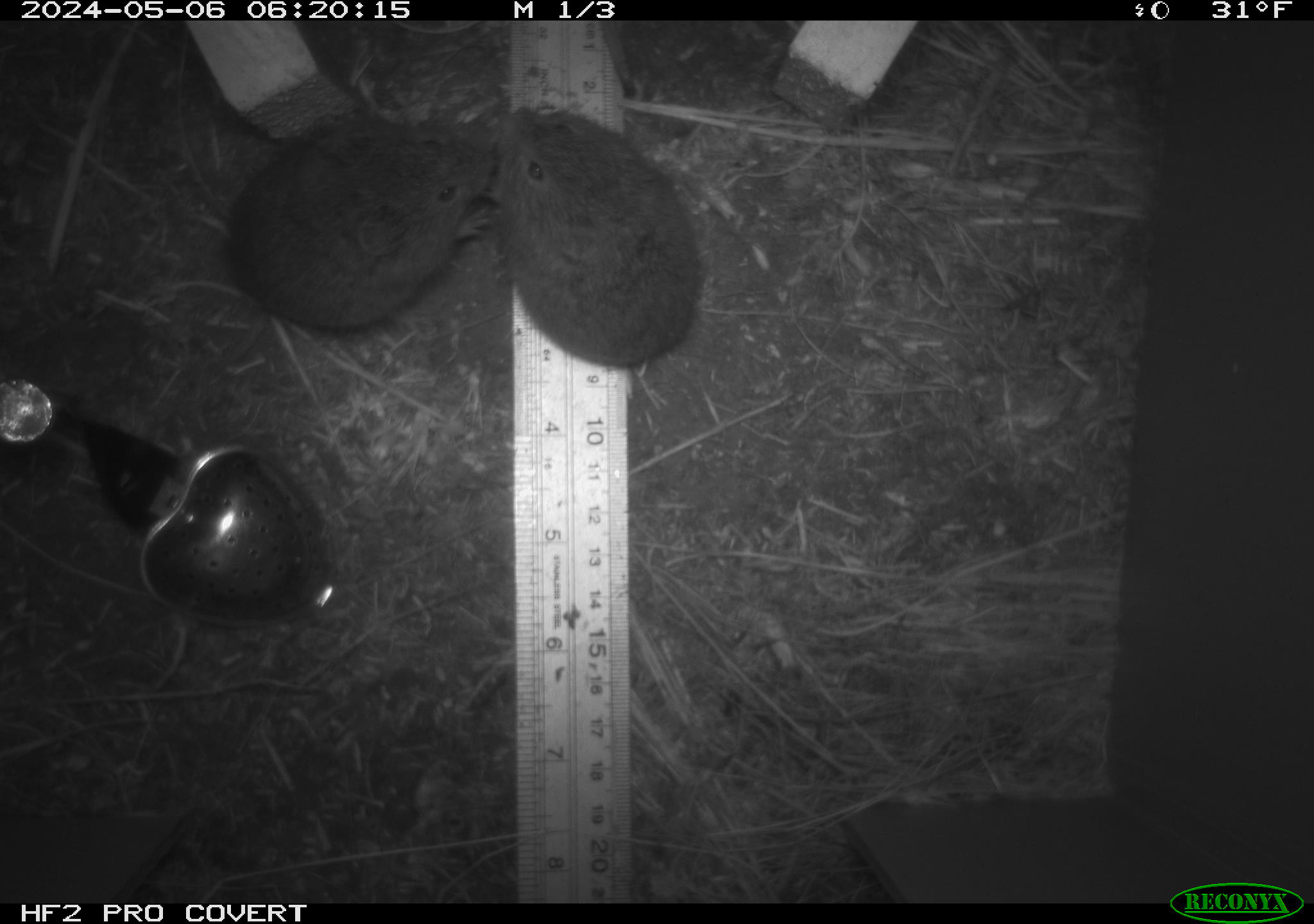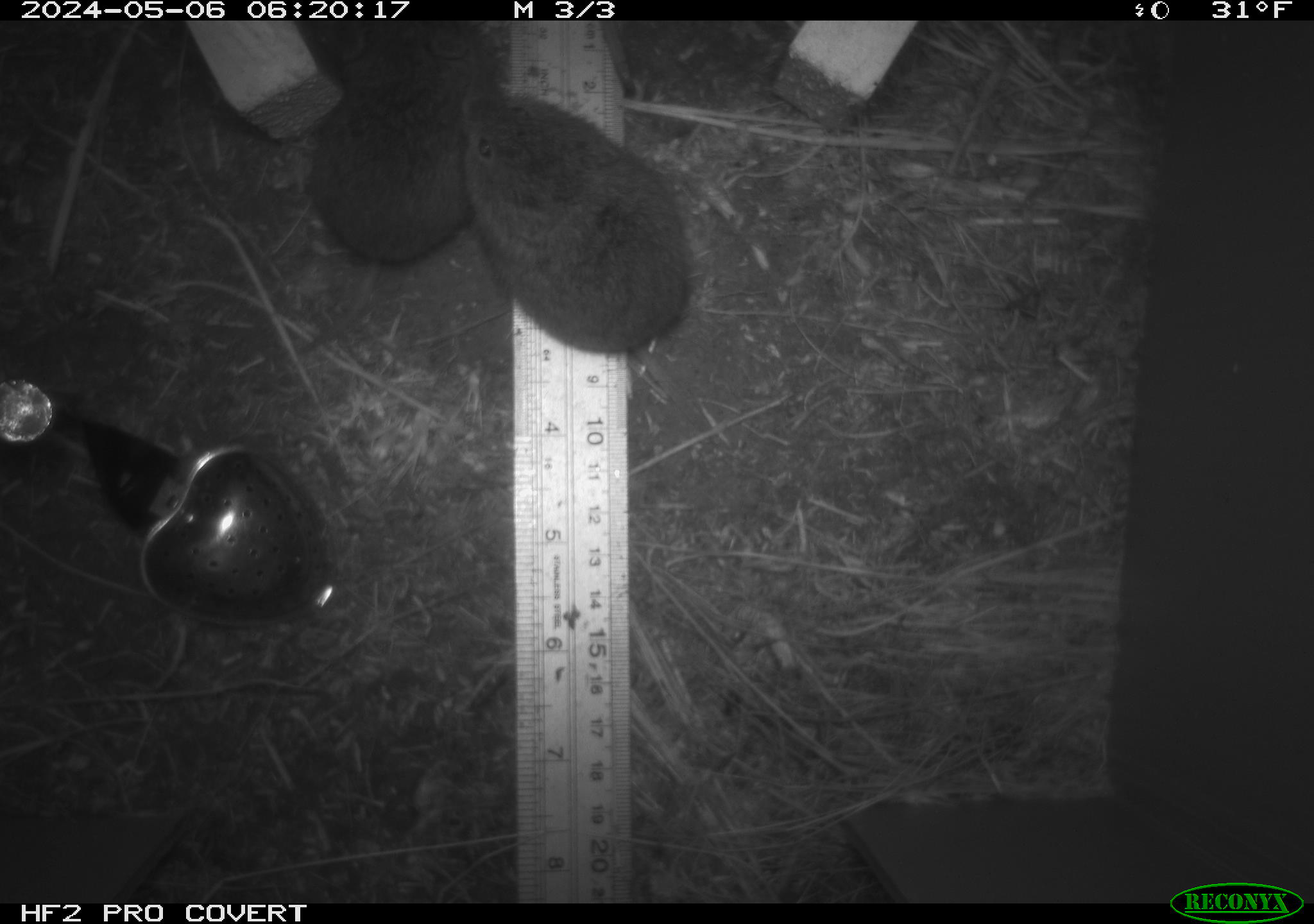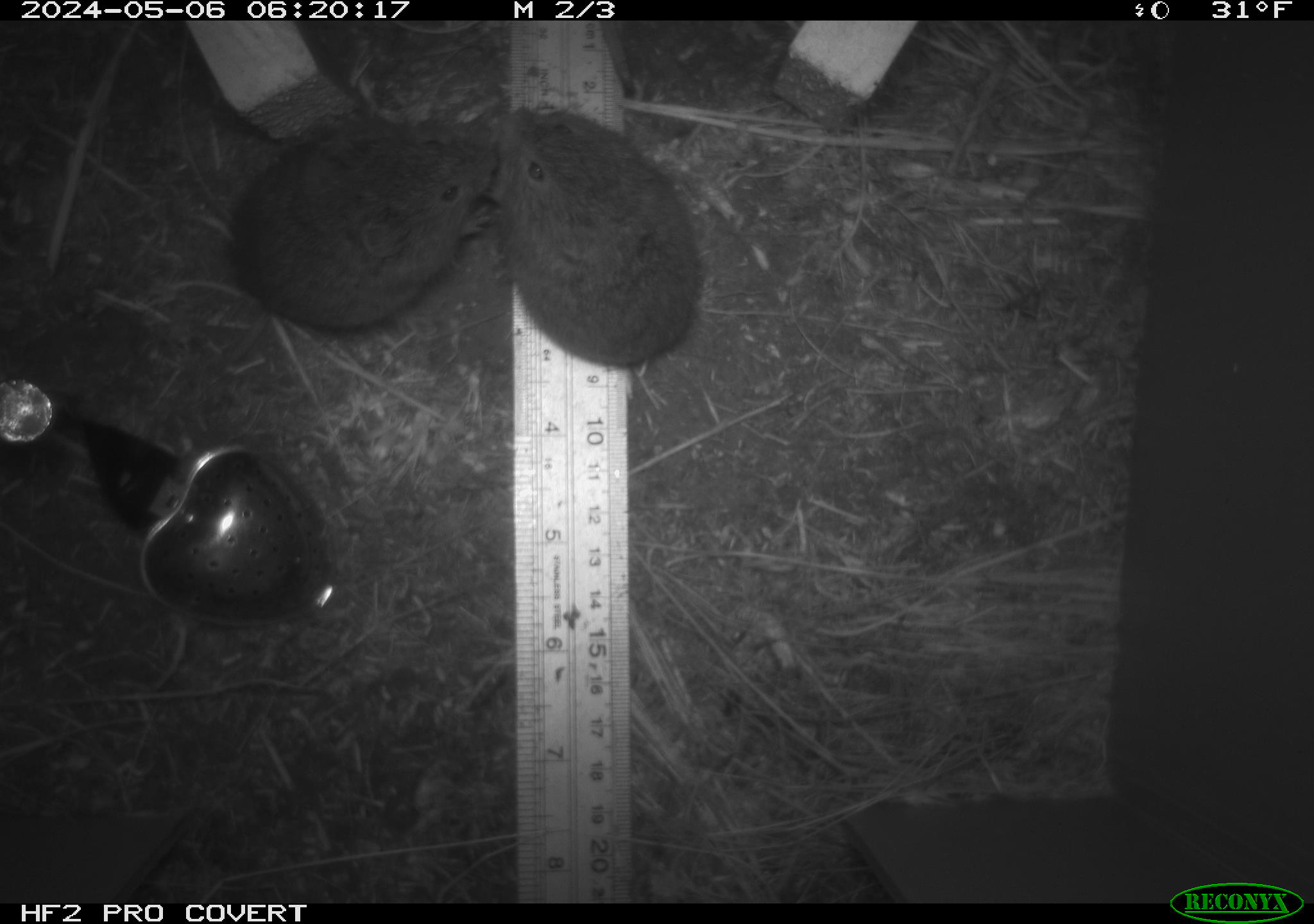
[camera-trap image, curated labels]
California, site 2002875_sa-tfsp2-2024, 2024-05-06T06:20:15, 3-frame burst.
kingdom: Animalia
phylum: Chordata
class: Mammalia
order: Rodentia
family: Cricetidae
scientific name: Arvicolinae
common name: voles, lemmings, and muskrats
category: arvicolinae subfamily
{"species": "arvicolinae subfamily (voles, lemmings, and muskrats) (Arvicolinae)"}